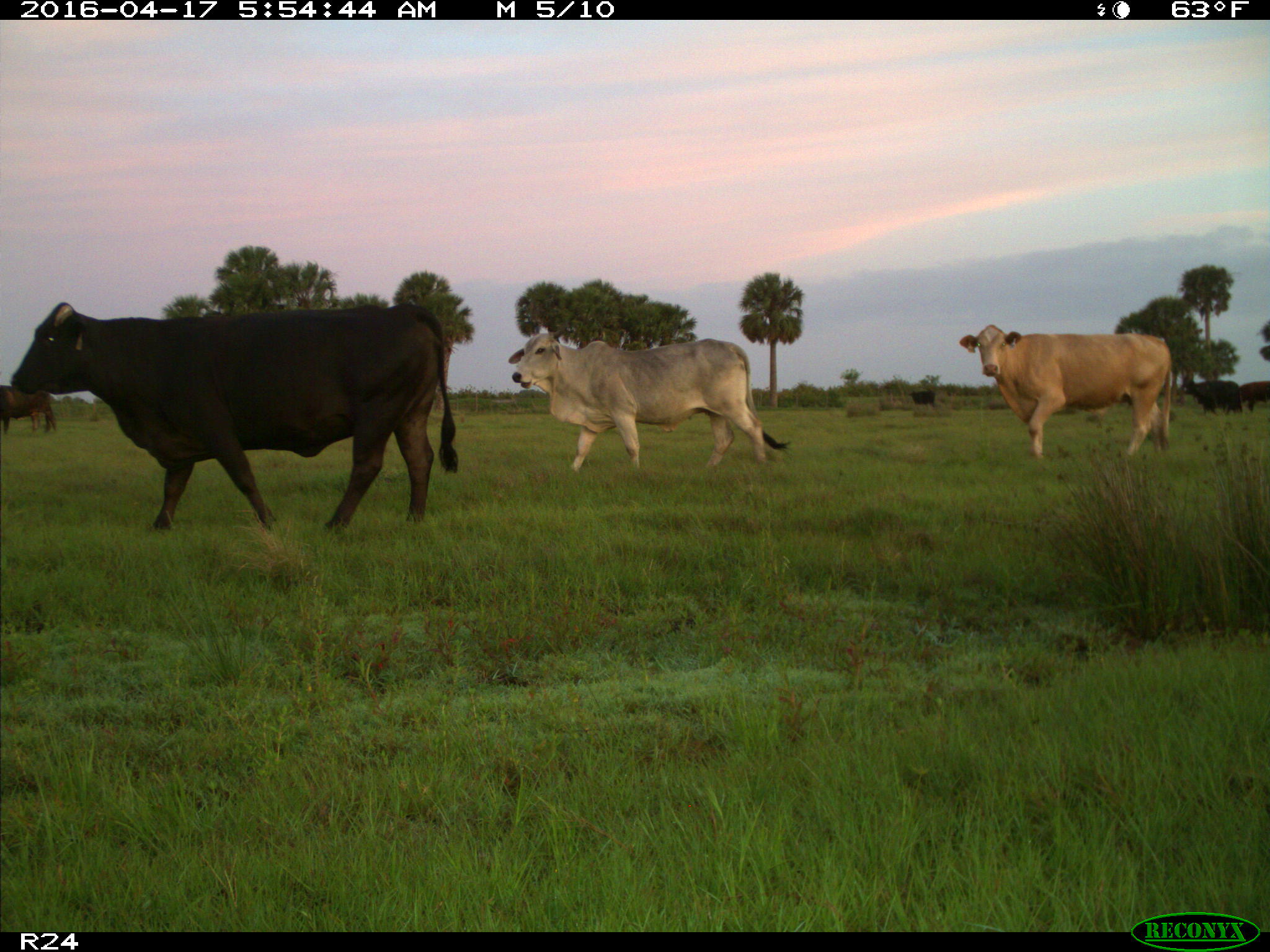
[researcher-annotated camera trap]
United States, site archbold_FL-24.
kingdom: Animalia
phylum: Chordata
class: Mammalia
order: Artiodactyla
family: Bovidae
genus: Bos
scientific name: Bos taurus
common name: domestic cow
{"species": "Bos taurus (domestic cow)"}